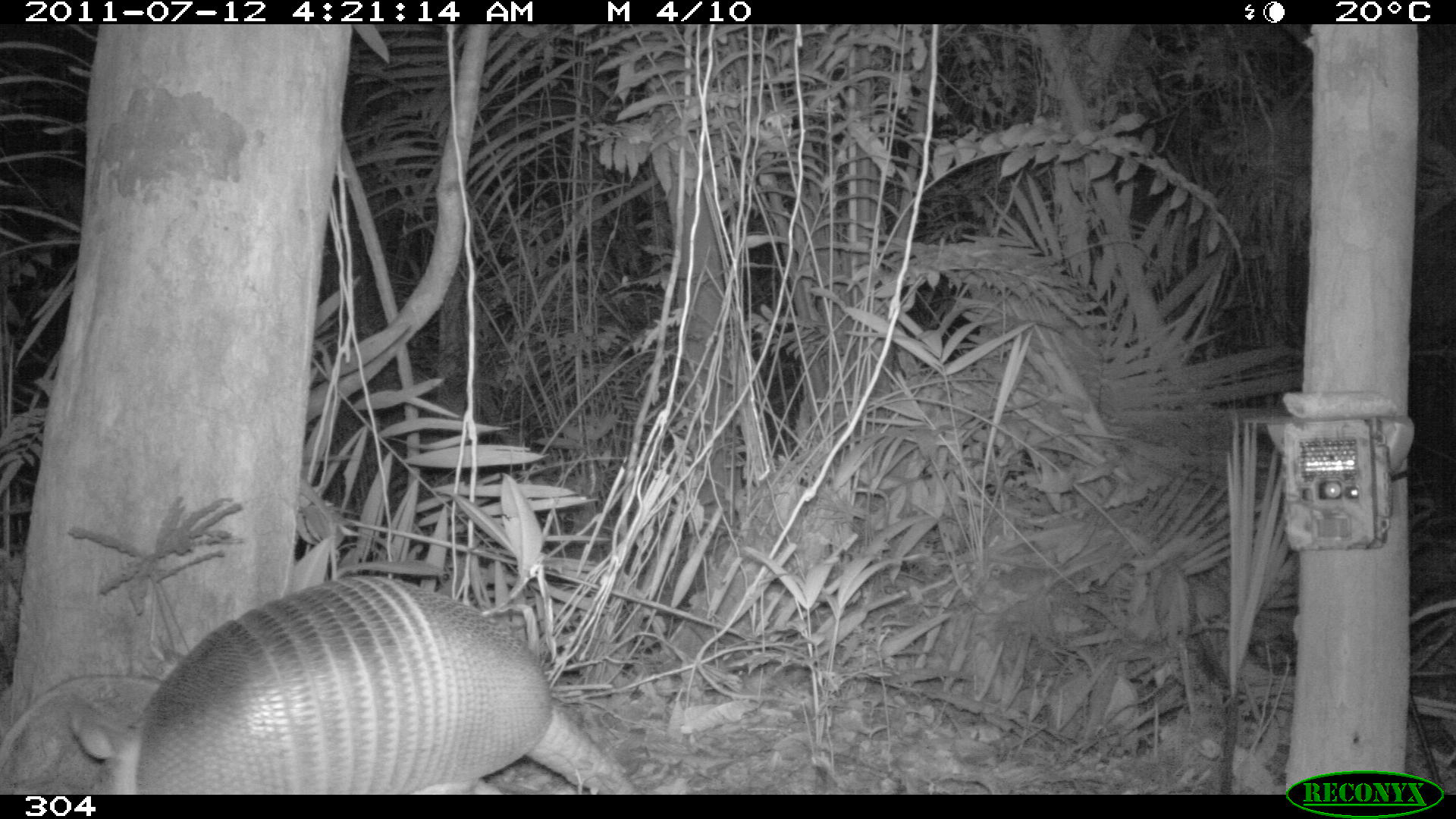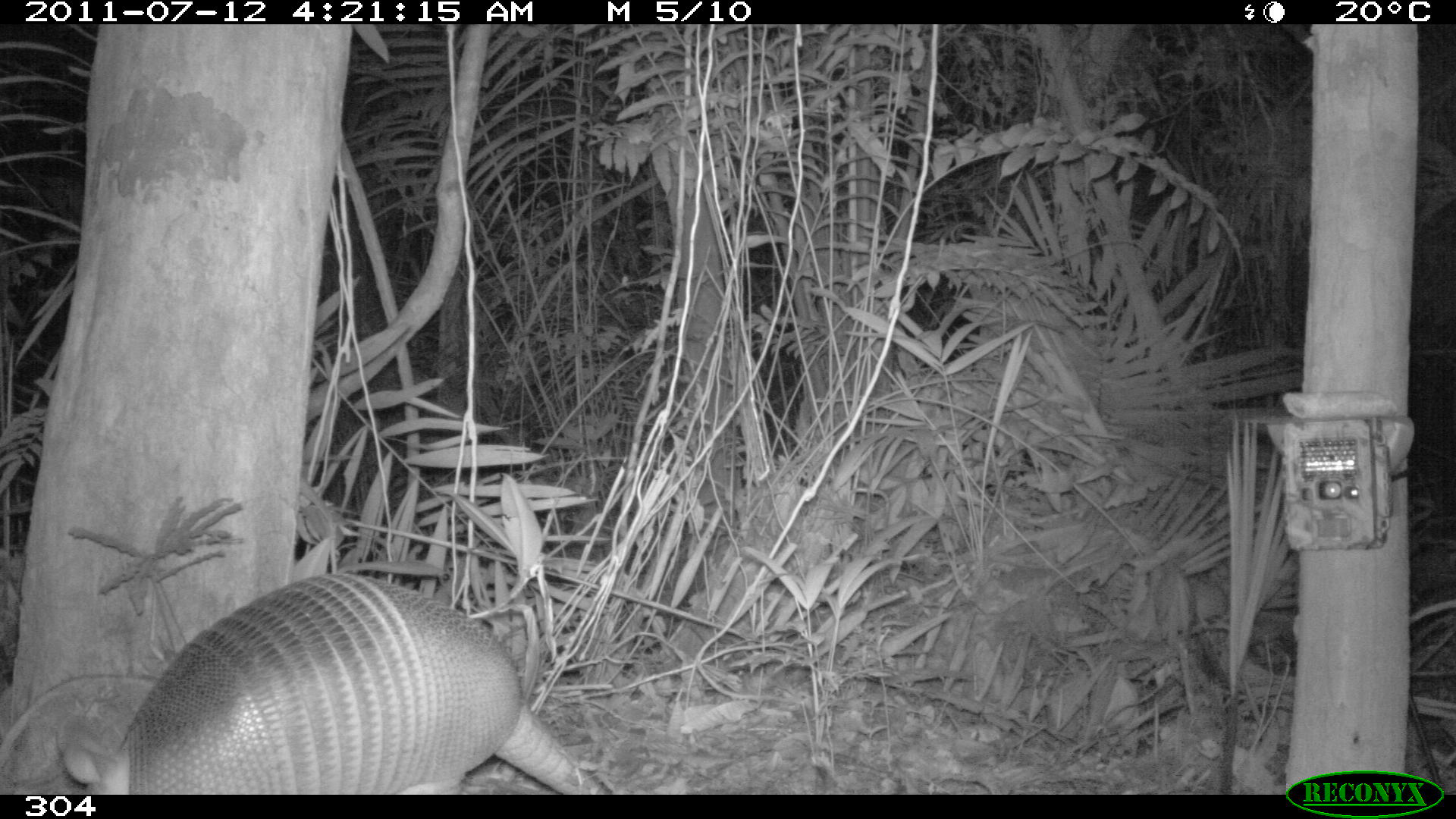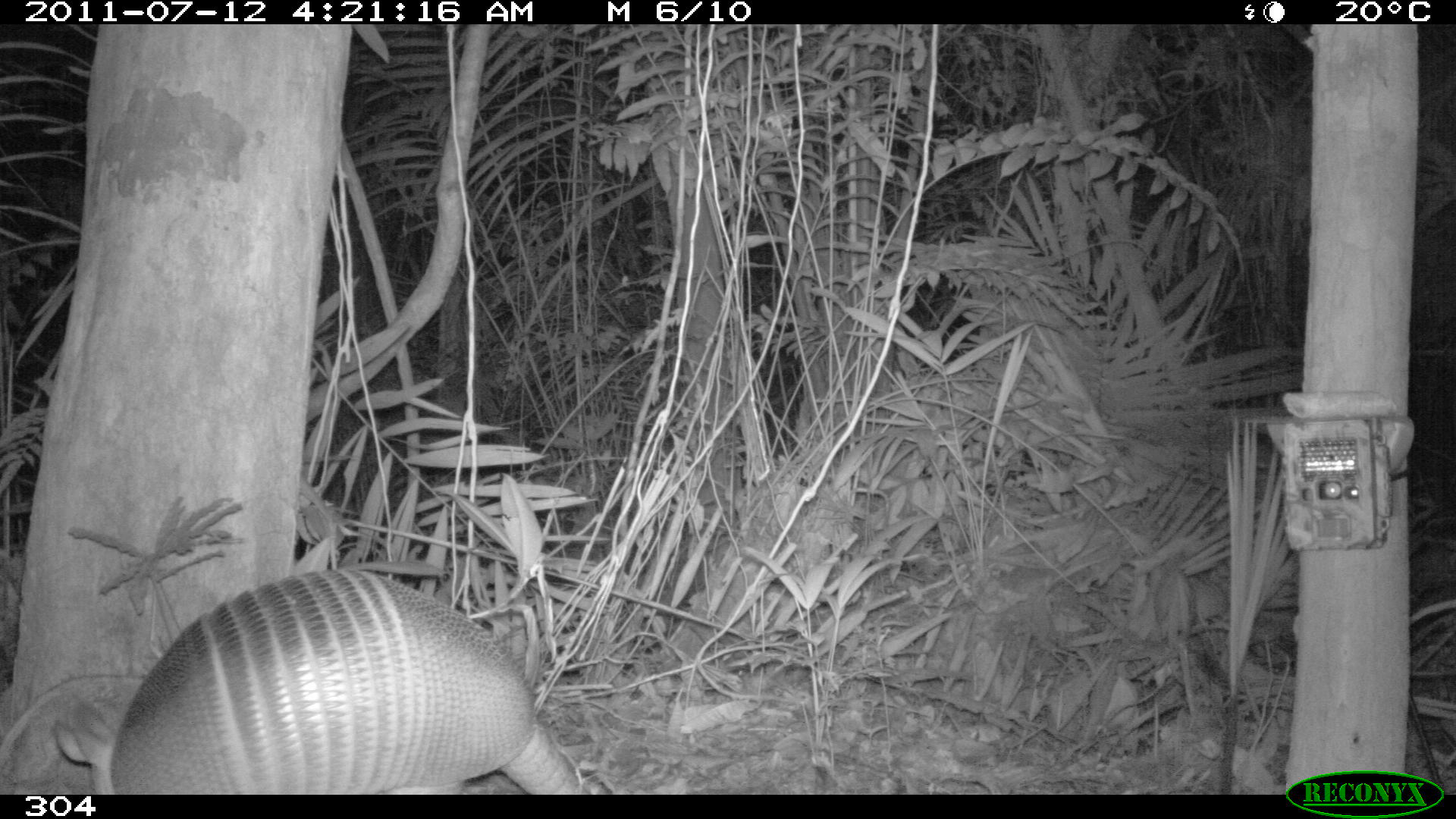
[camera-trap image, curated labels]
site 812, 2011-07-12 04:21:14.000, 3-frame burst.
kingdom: Animalia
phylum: Chordata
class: Mammalia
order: Cingulata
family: Dasypodidae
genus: Dasypus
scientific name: Dasypus novemcinctus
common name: nine-banded armadillo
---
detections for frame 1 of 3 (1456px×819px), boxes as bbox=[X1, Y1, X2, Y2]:
dasypus novemcinctus: bbox=[69, 576, 641, 795]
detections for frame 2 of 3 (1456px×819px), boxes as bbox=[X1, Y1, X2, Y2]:
dasypus novemcinctus: bbox=[54, 573, 612, 795]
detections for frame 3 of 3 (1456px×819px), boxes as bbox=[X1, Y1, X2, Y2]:
dasypus novemcinctus: bbox=[51, 567, 580, 795]